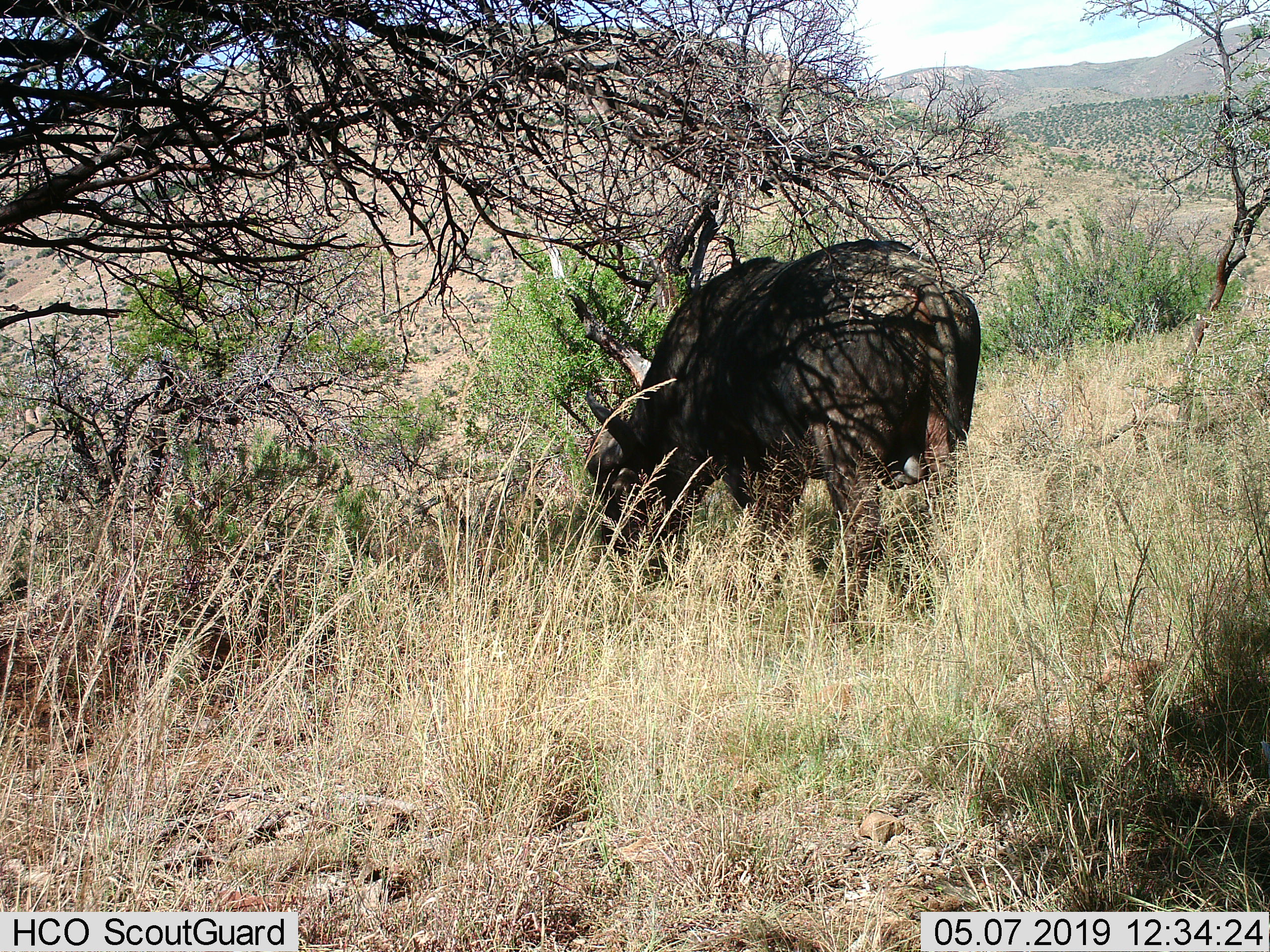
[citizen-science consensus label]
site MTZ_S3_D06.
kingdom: Animalia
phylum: Chordata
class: Mammalia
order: Artiodactyla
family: Bovidae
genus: Syncerus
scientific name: Syncerus caffer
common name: african buffalo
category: buffalo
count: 1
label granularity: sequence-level